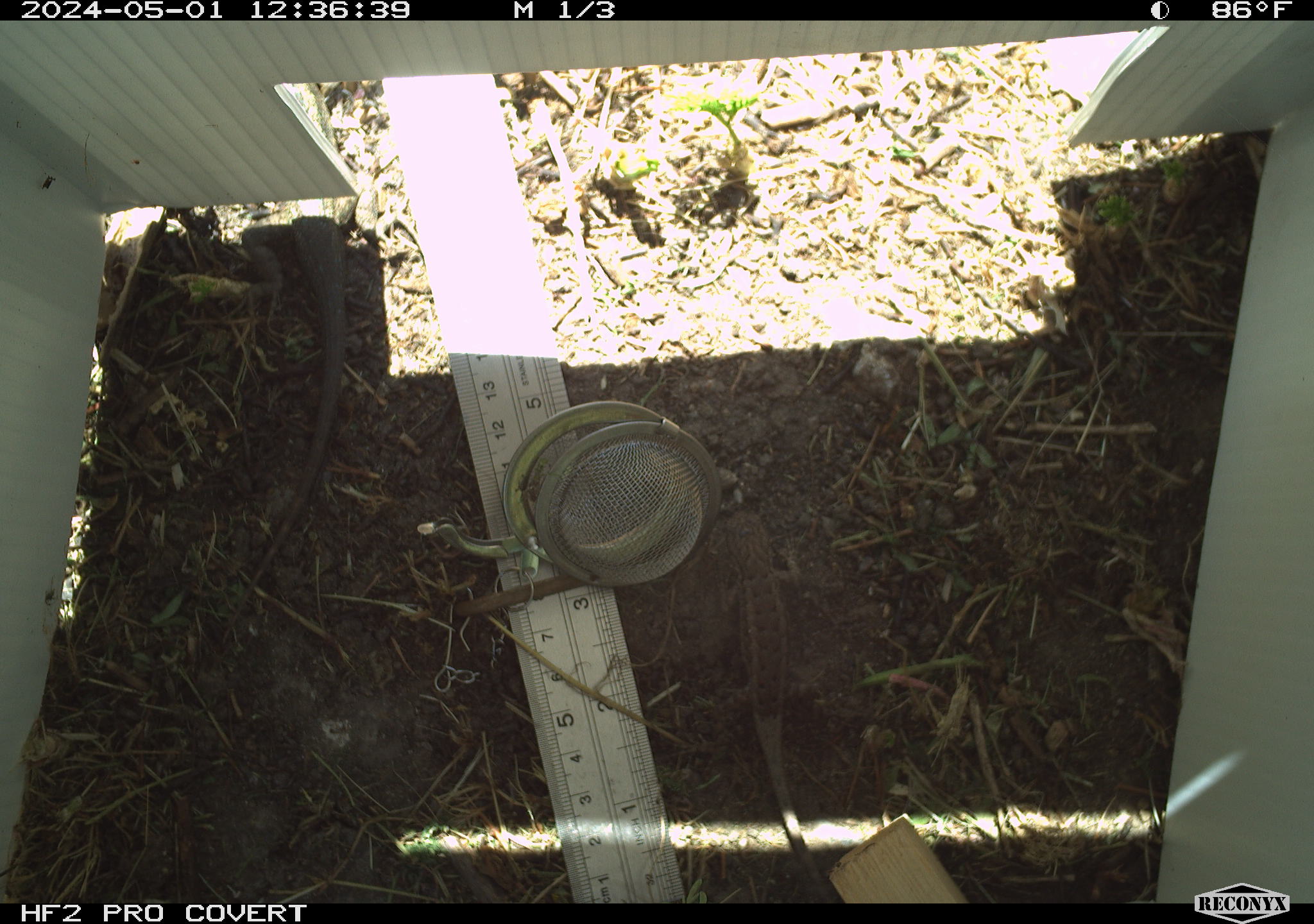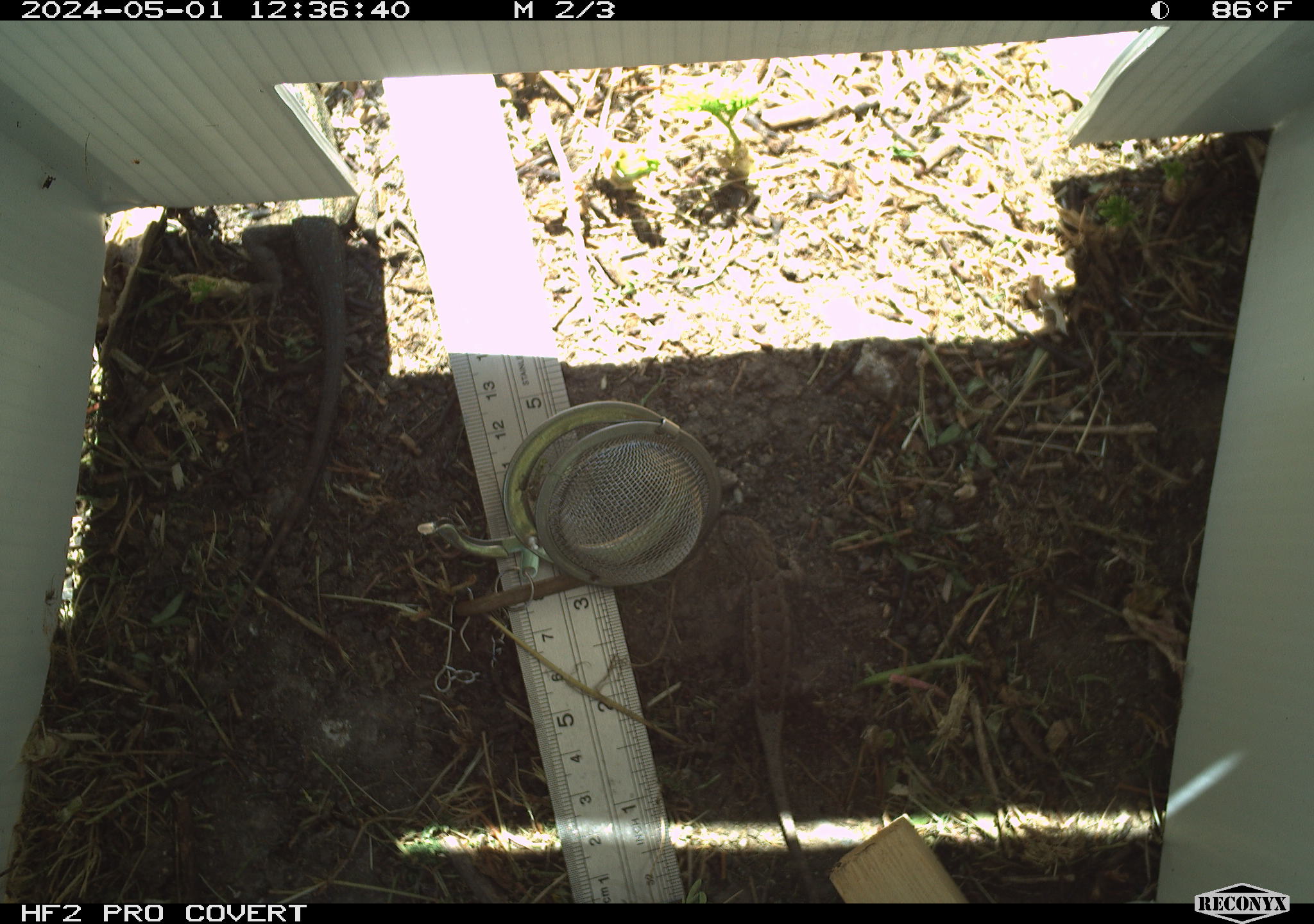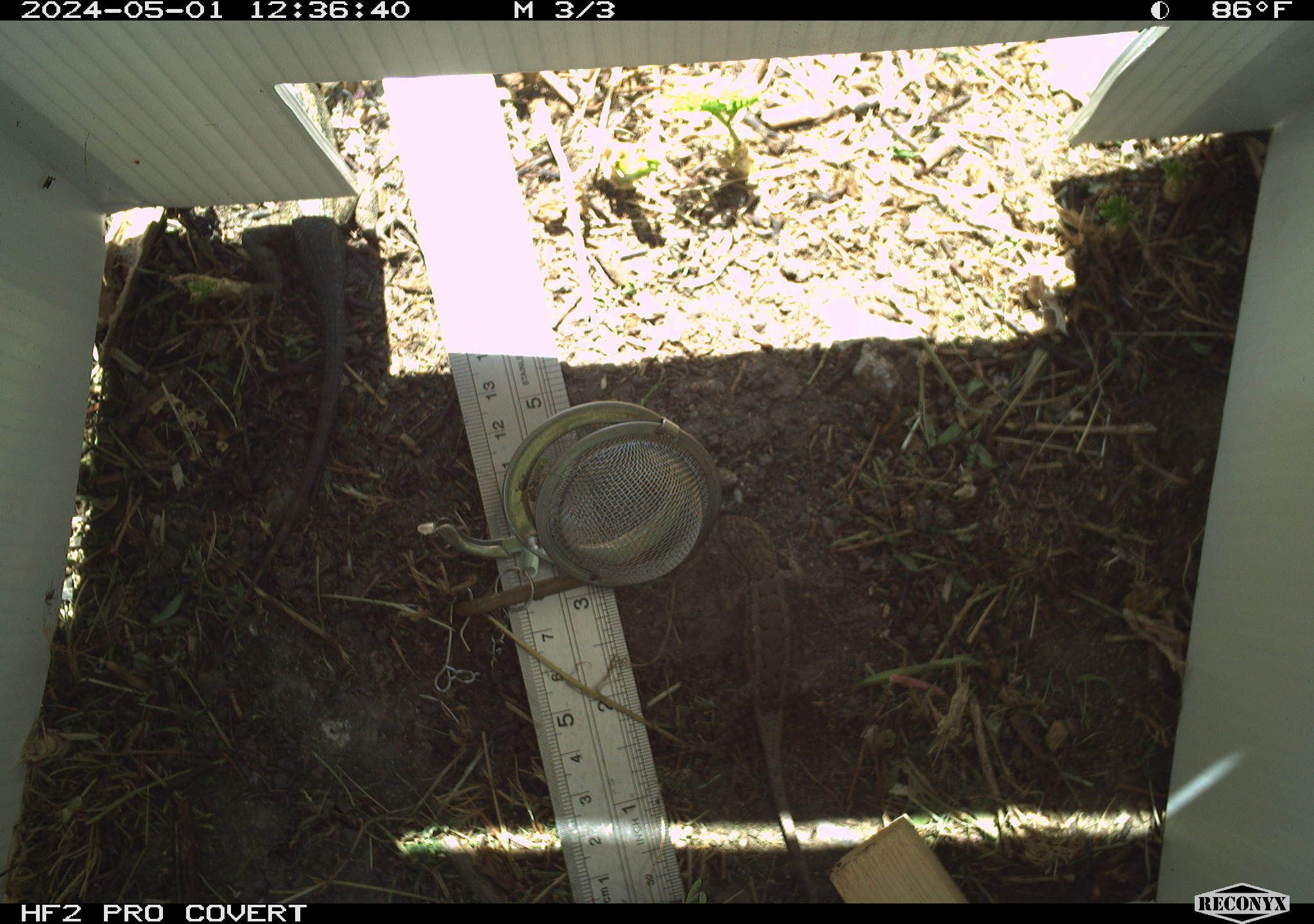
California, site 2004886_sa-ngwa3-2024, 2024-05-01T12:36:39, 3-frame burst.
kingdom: Animalia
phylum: Chordata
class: Reptilia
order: Squamata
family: Phrynosomatidae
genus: Sceloporus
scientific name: Sceloporus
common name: spiny lizards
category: sceloporus species